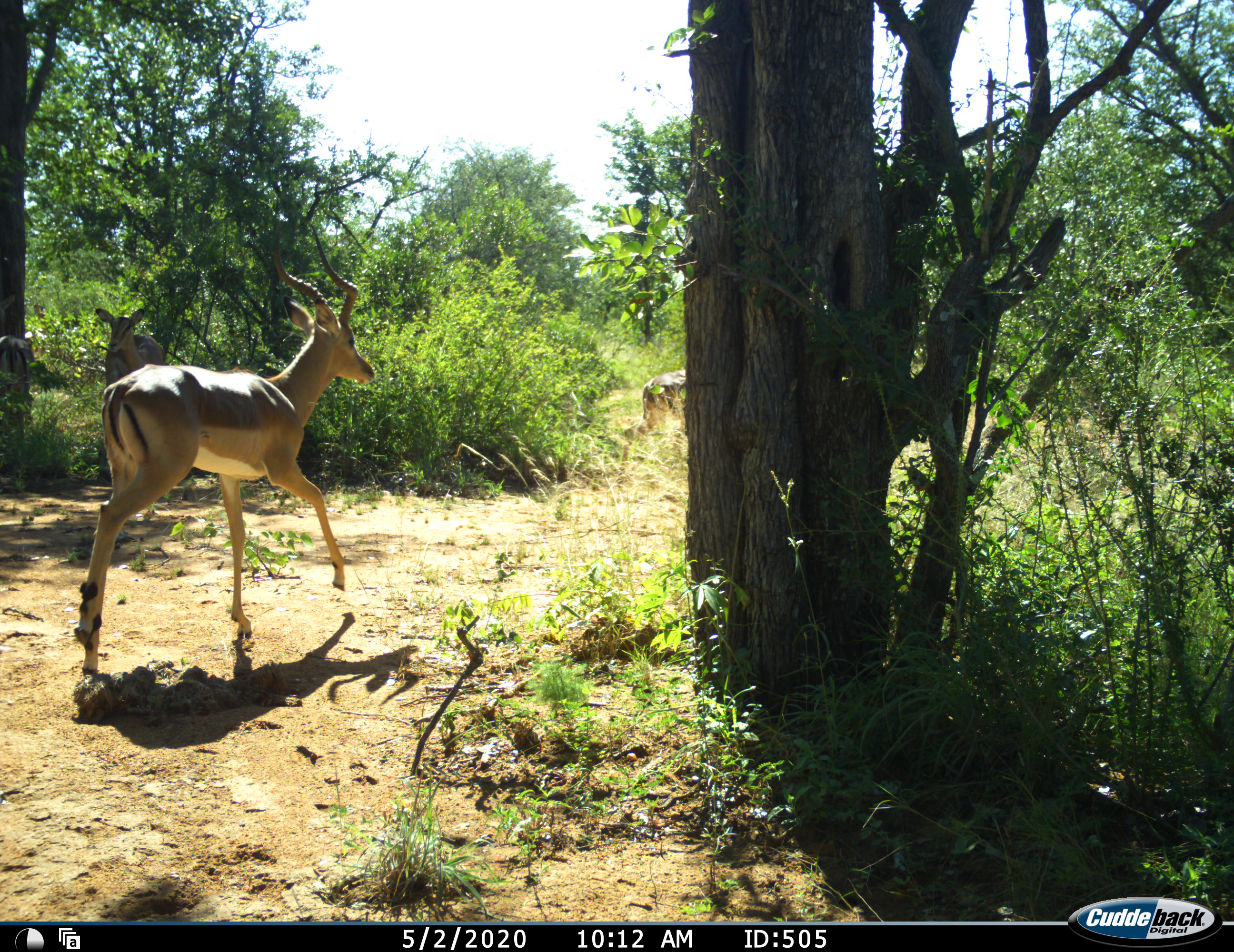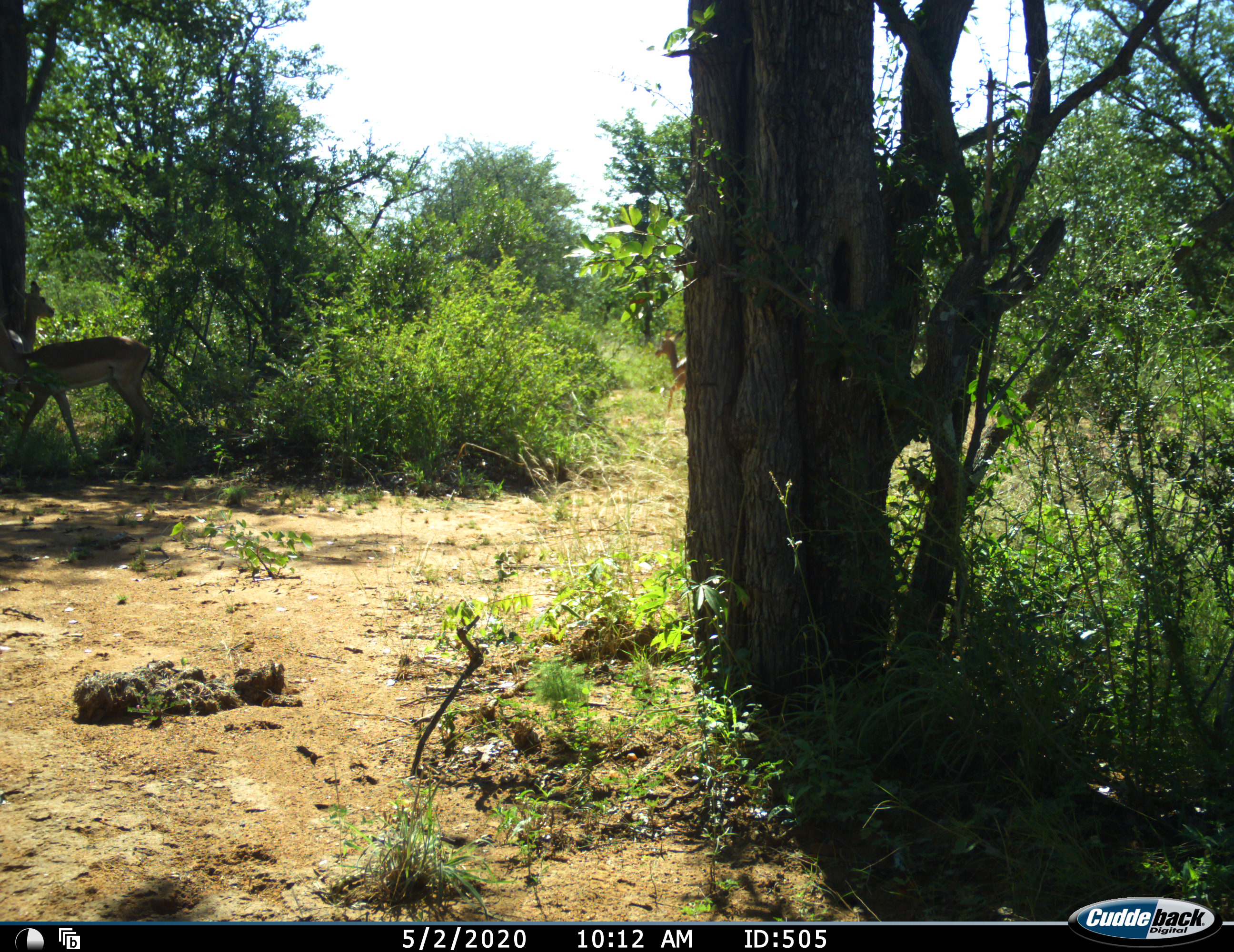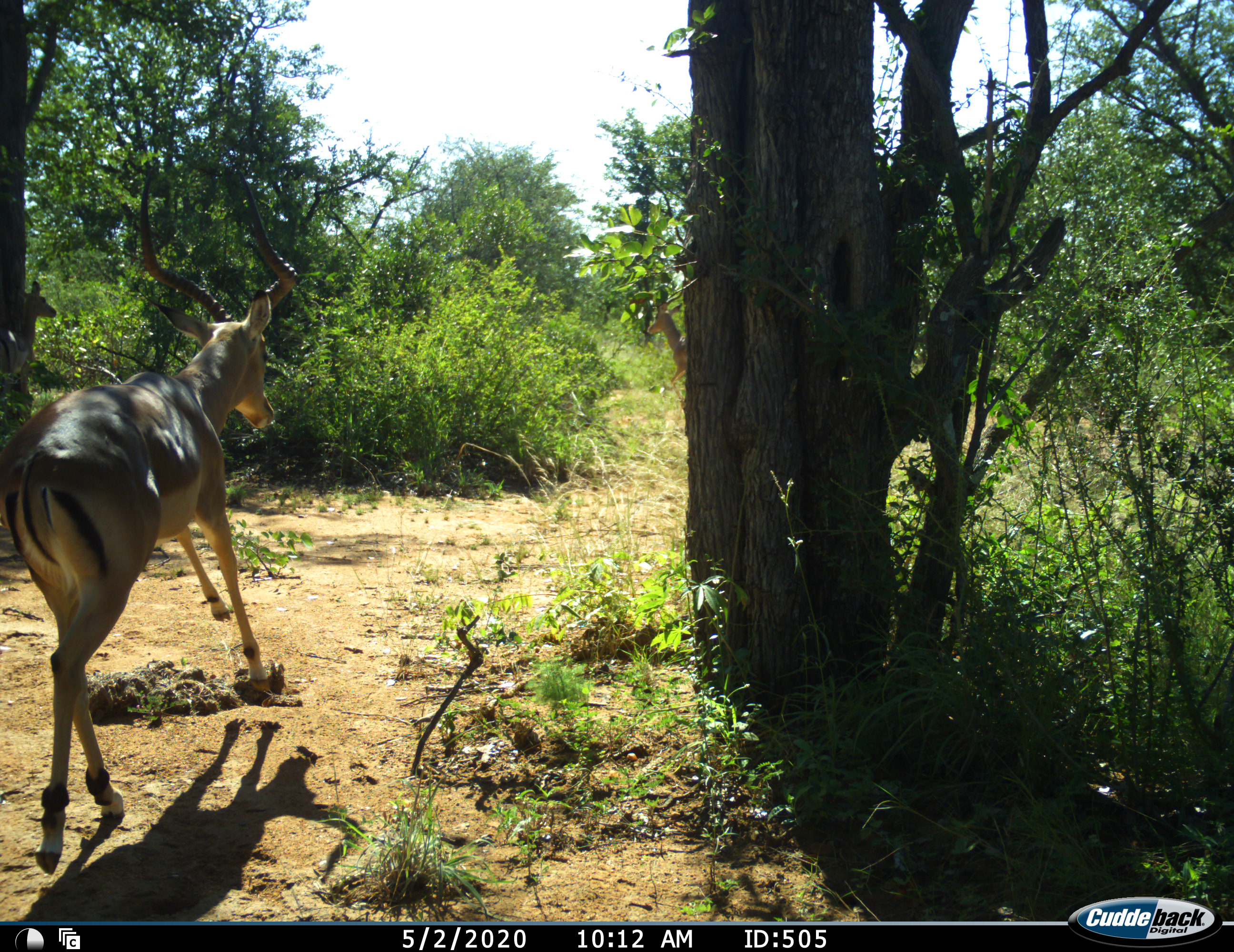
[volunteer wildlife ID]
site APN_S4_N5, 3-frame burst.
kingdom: Animalia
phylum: Chordata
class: Mammalia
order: Artiodactyla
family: Bovidae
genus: Aepyceros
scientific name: Aepyceros melampus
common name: impala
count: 4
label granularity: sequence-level